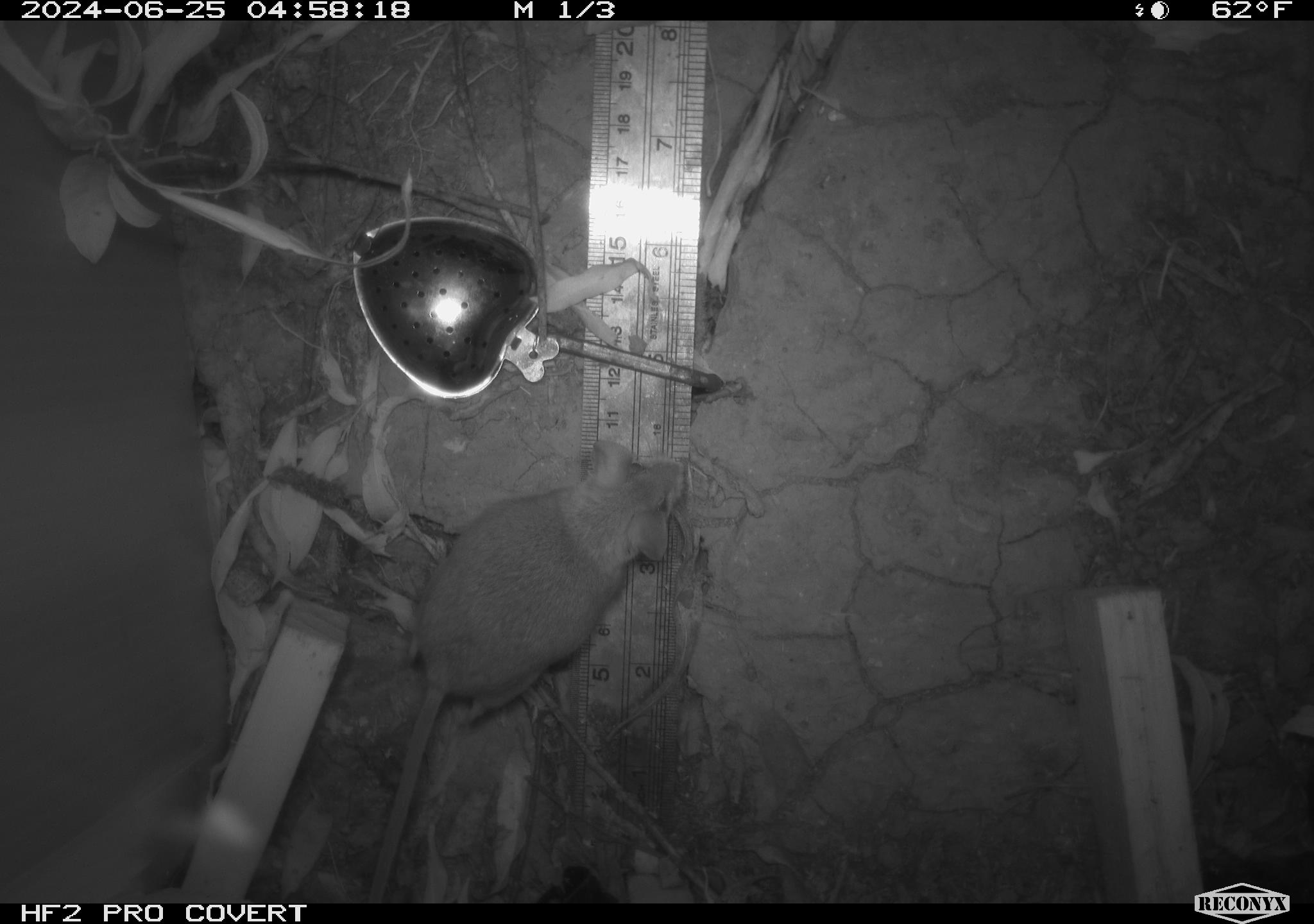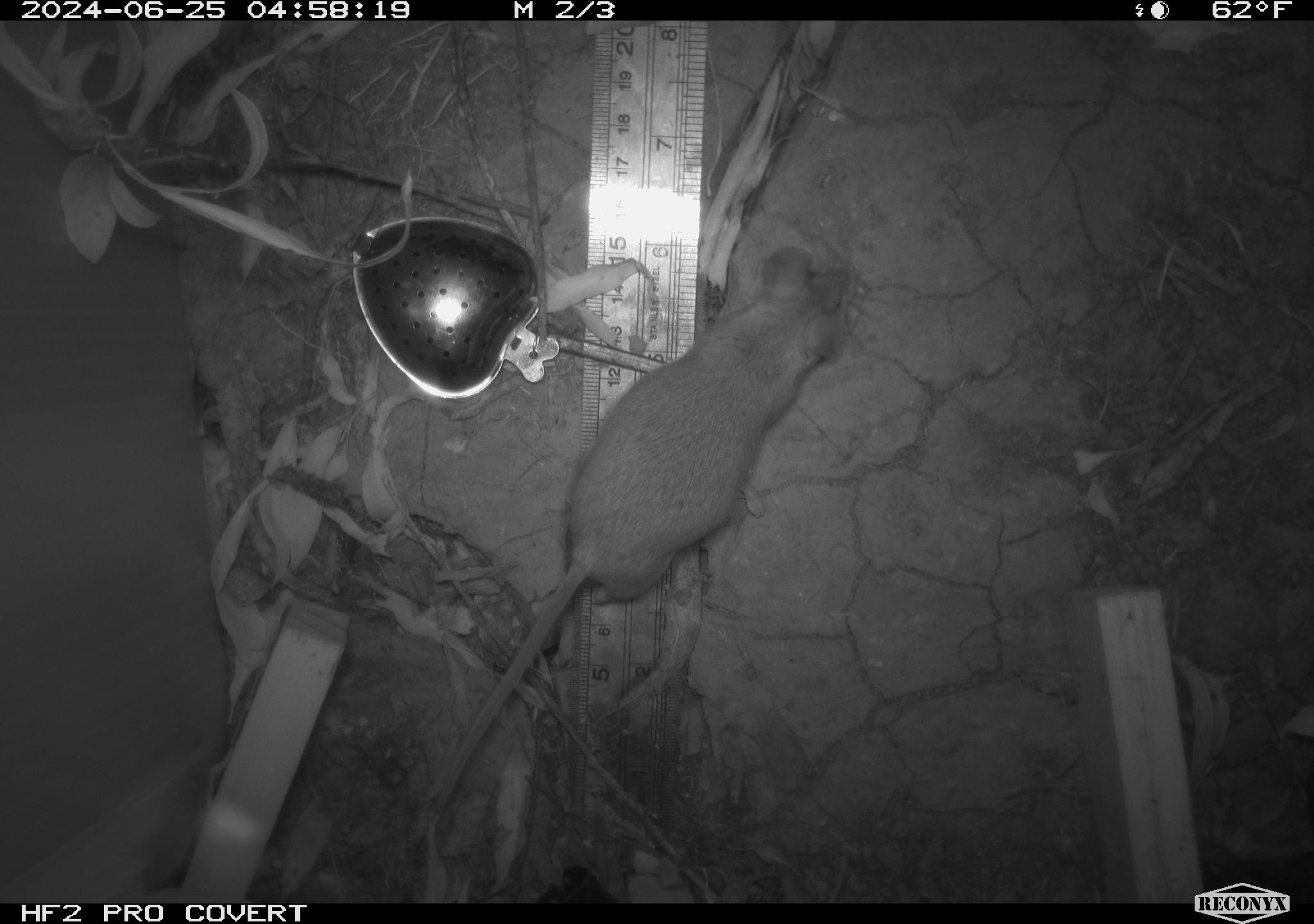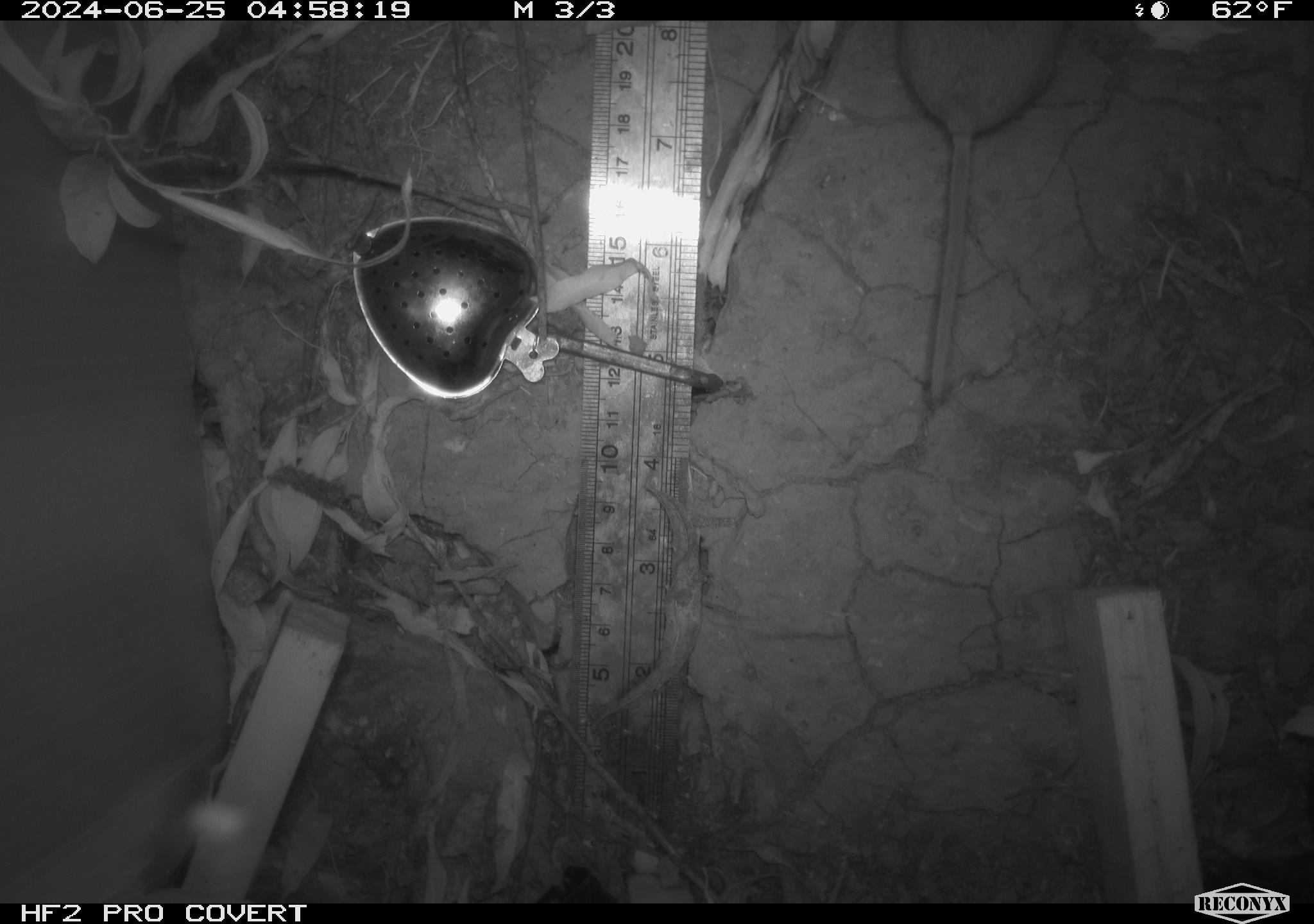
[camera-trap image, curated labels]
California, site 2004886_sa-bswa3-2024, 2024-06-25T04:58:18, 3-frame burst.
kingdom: Animalia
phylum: Chordata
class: Mammalia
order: Rodentia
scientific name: Rodentia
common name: mouse species